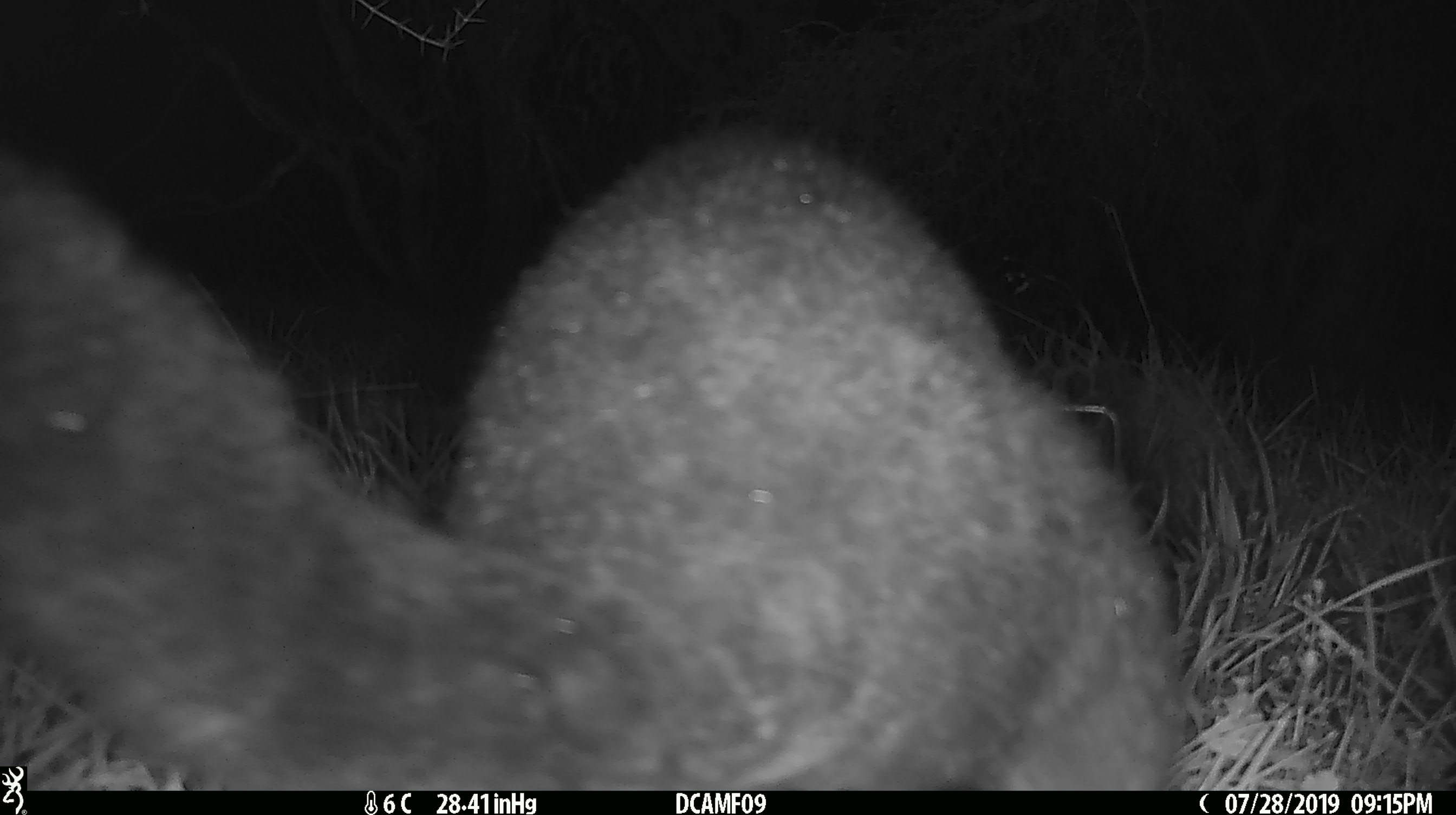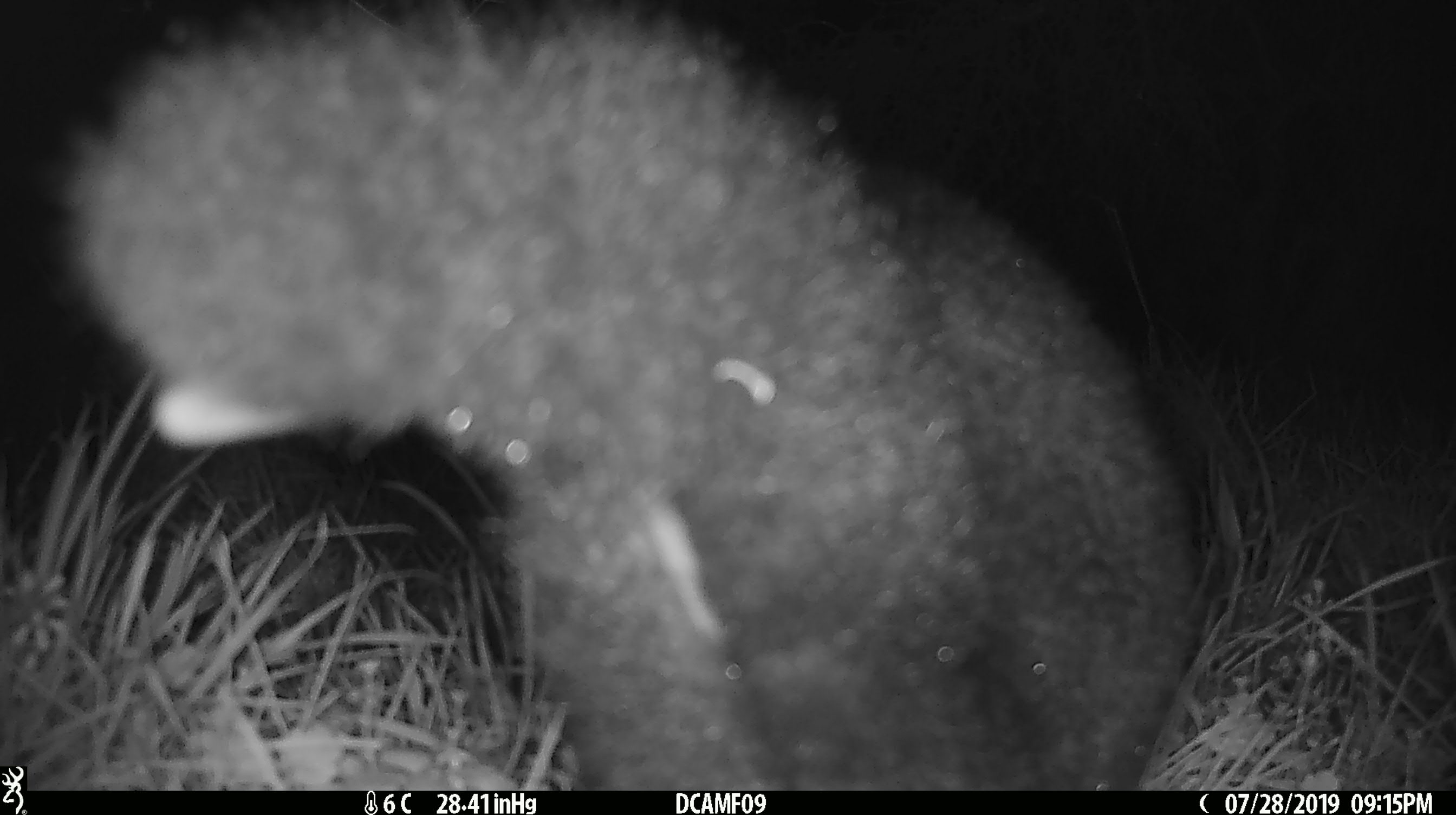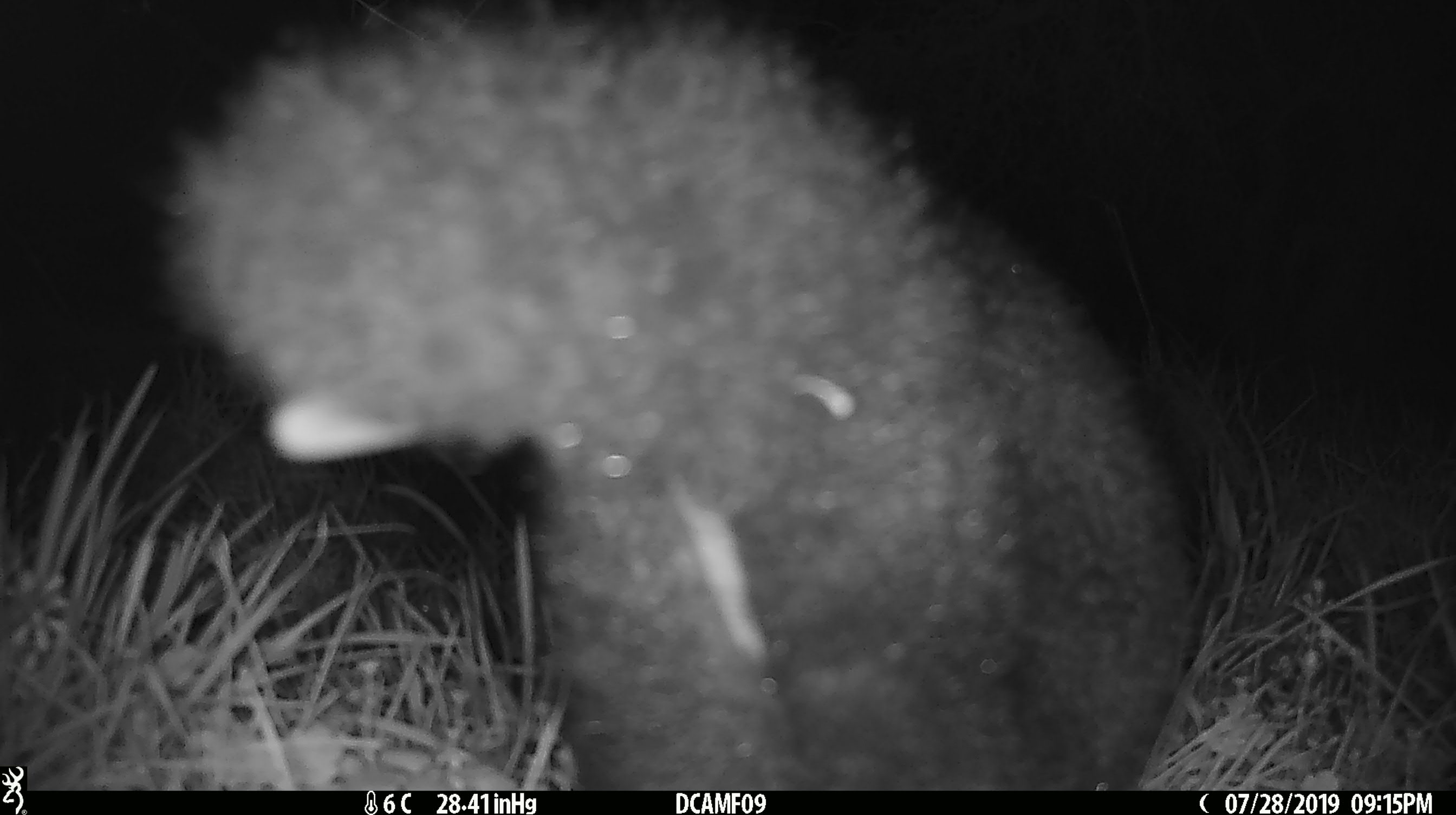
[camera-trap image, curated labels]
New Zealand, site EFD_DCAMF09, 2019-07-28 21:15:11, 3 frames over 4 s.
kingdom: Animalia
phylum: Chordata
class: Mammalia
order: Diprotodontia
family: Phalangeridae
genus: Trichosurus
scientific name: Trichosurus vulpecula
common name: common brushtail possum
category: possum